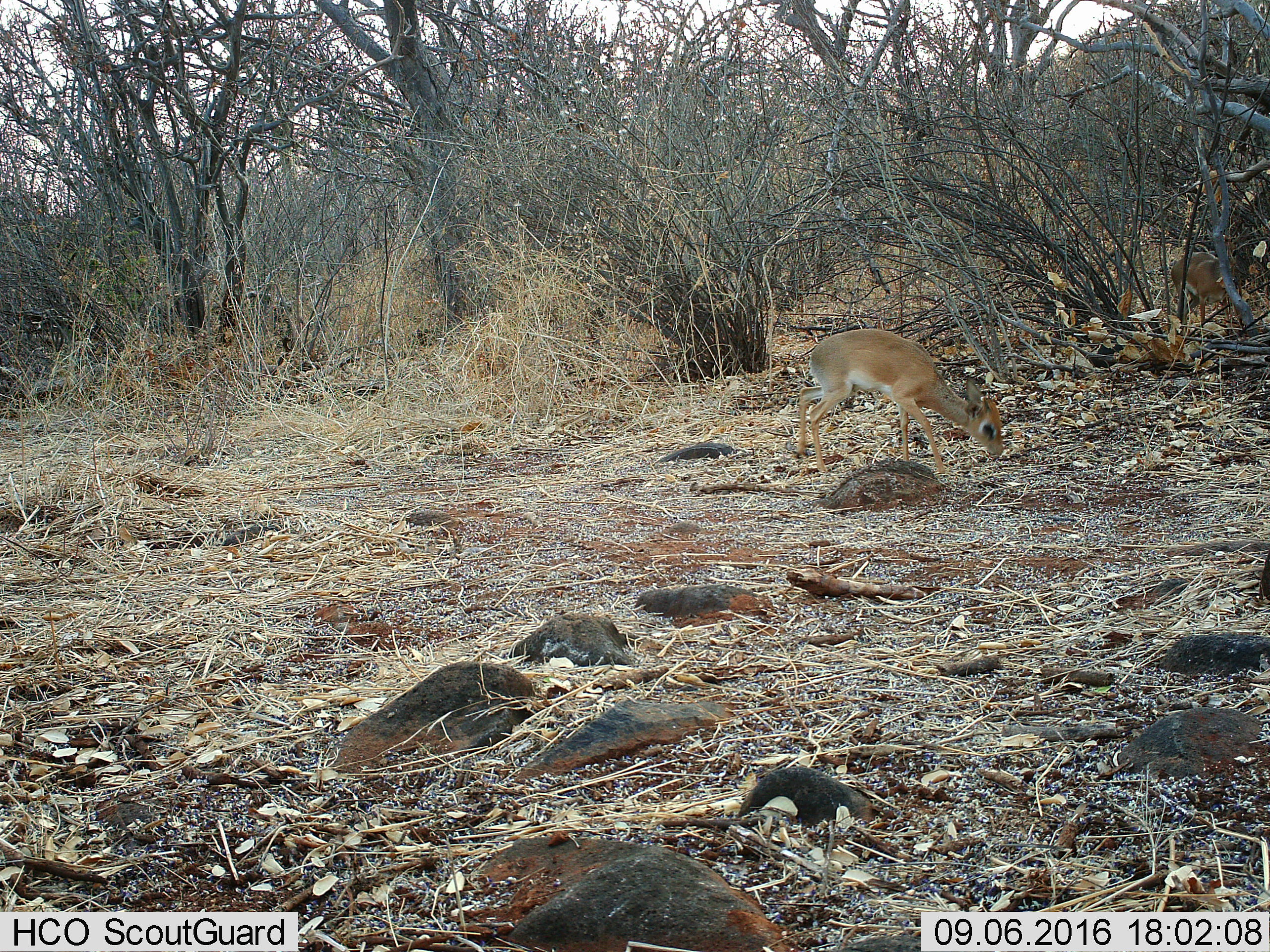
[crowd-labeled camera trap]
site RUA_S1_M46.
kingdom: Animalia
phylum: Chordata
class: Mammalia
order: Artiodactyla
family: Bovidae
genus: Madoqua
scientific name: Madoqua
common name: dik-dik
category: dikdik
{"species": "dikdik (dik-dik) (Madoqua)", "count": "1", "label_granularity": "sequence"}